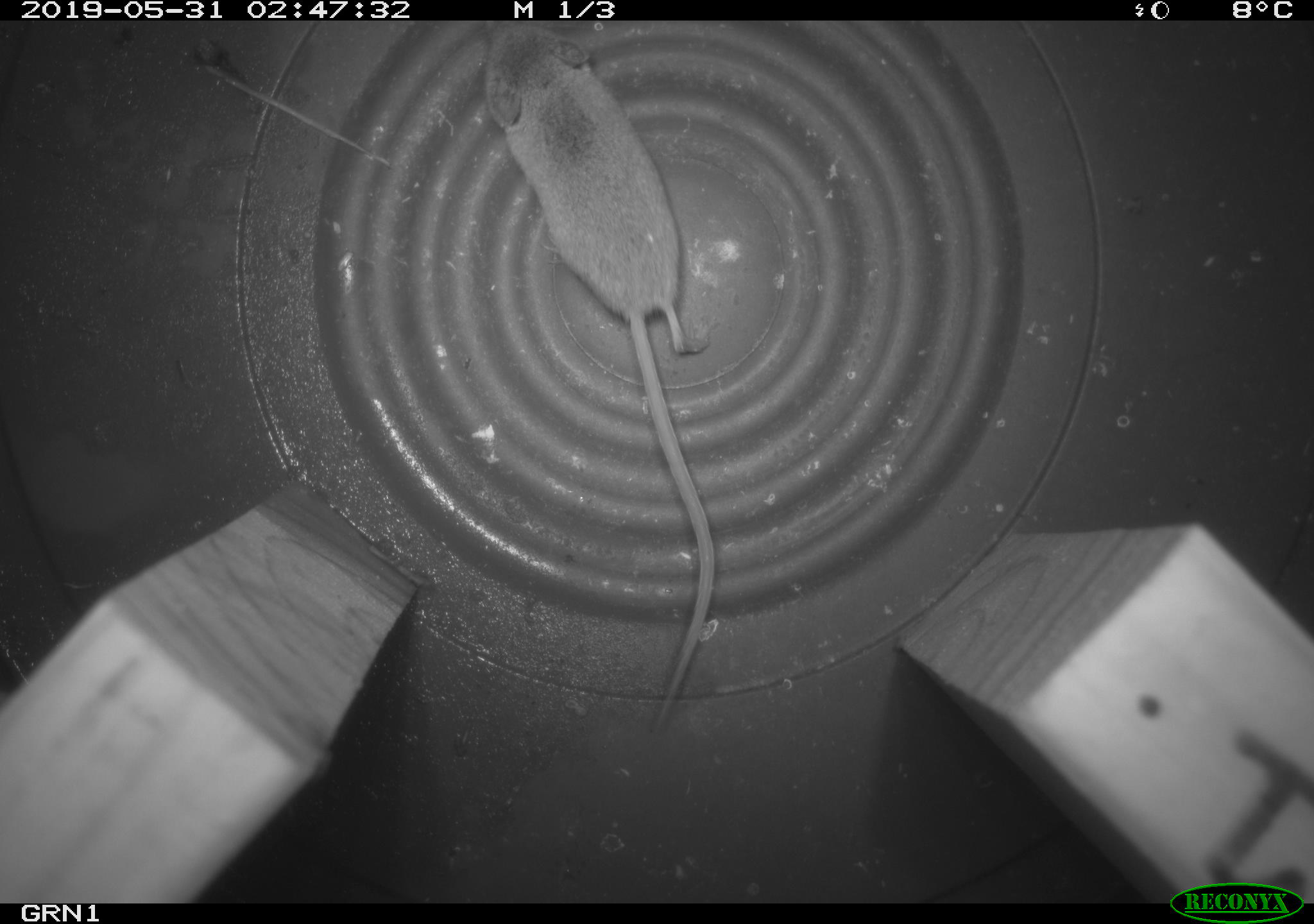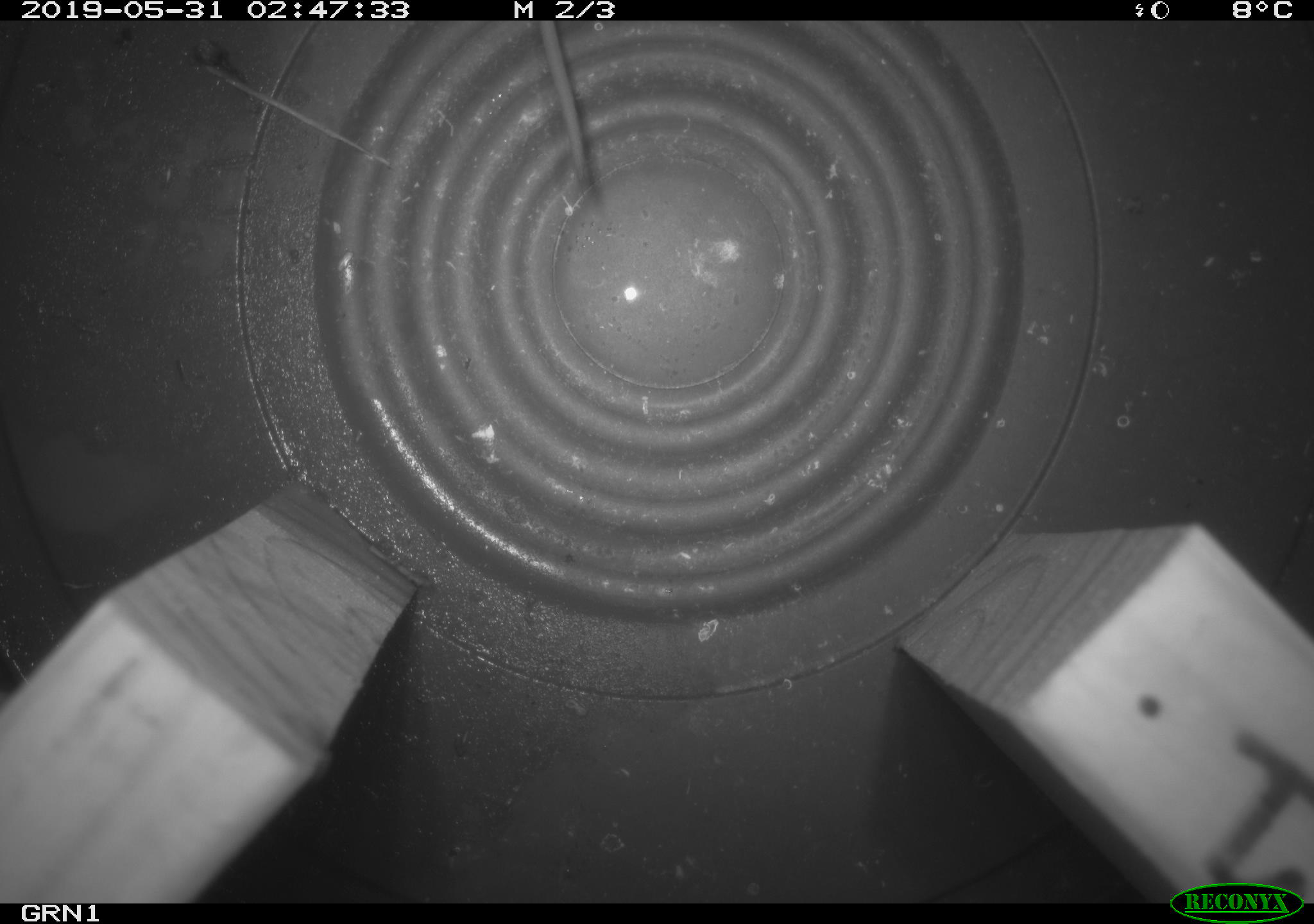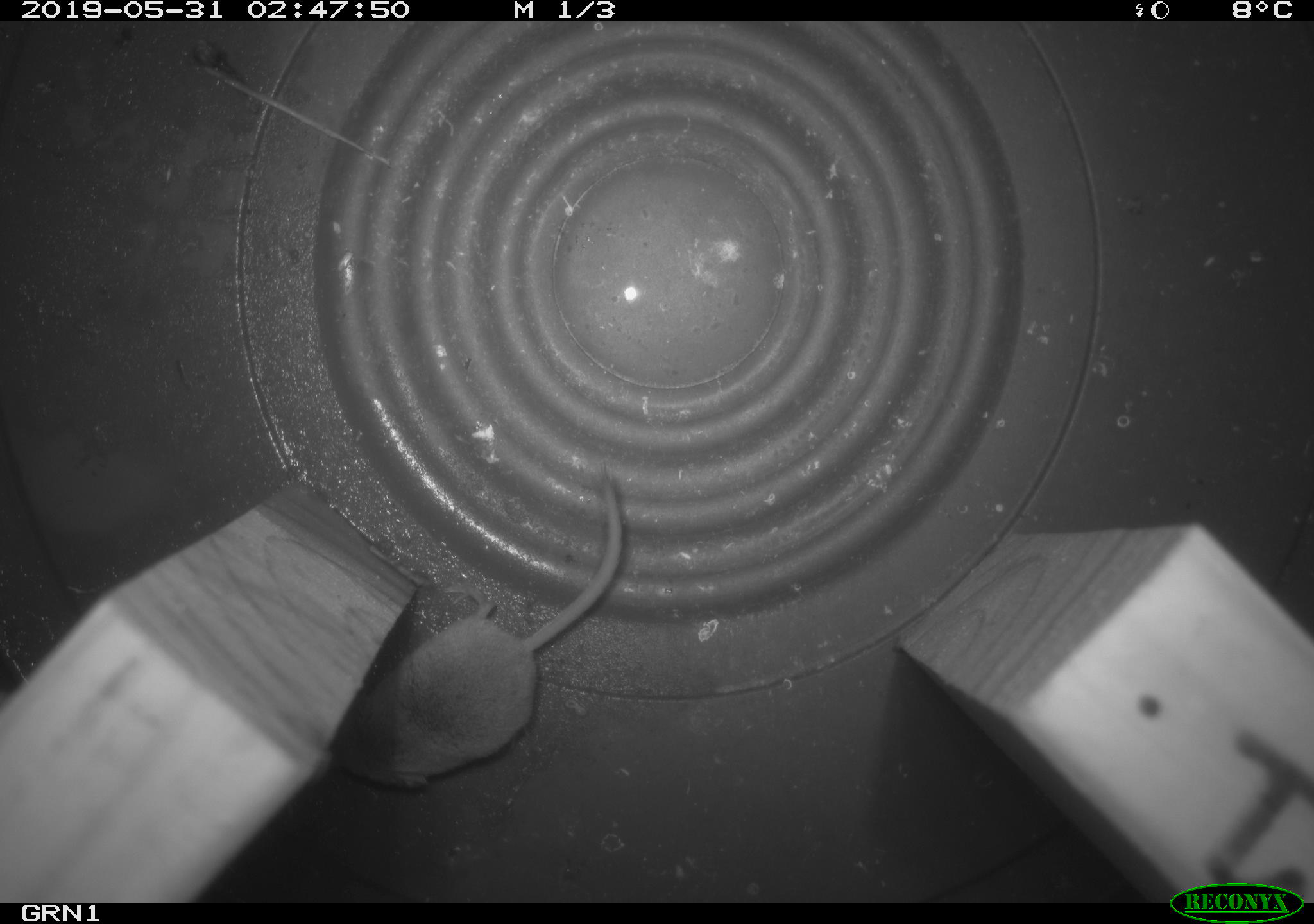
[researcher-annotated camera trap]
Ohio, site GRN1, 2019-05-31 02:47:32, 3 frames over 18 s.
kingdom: Animalia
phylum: Chordata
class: Mammalia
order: Eulipotyphla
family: Soricidae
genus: Sorex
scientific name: Sorex cinereus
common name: masked shrew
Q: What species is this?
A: Masked shrew (Sorex cinereus).